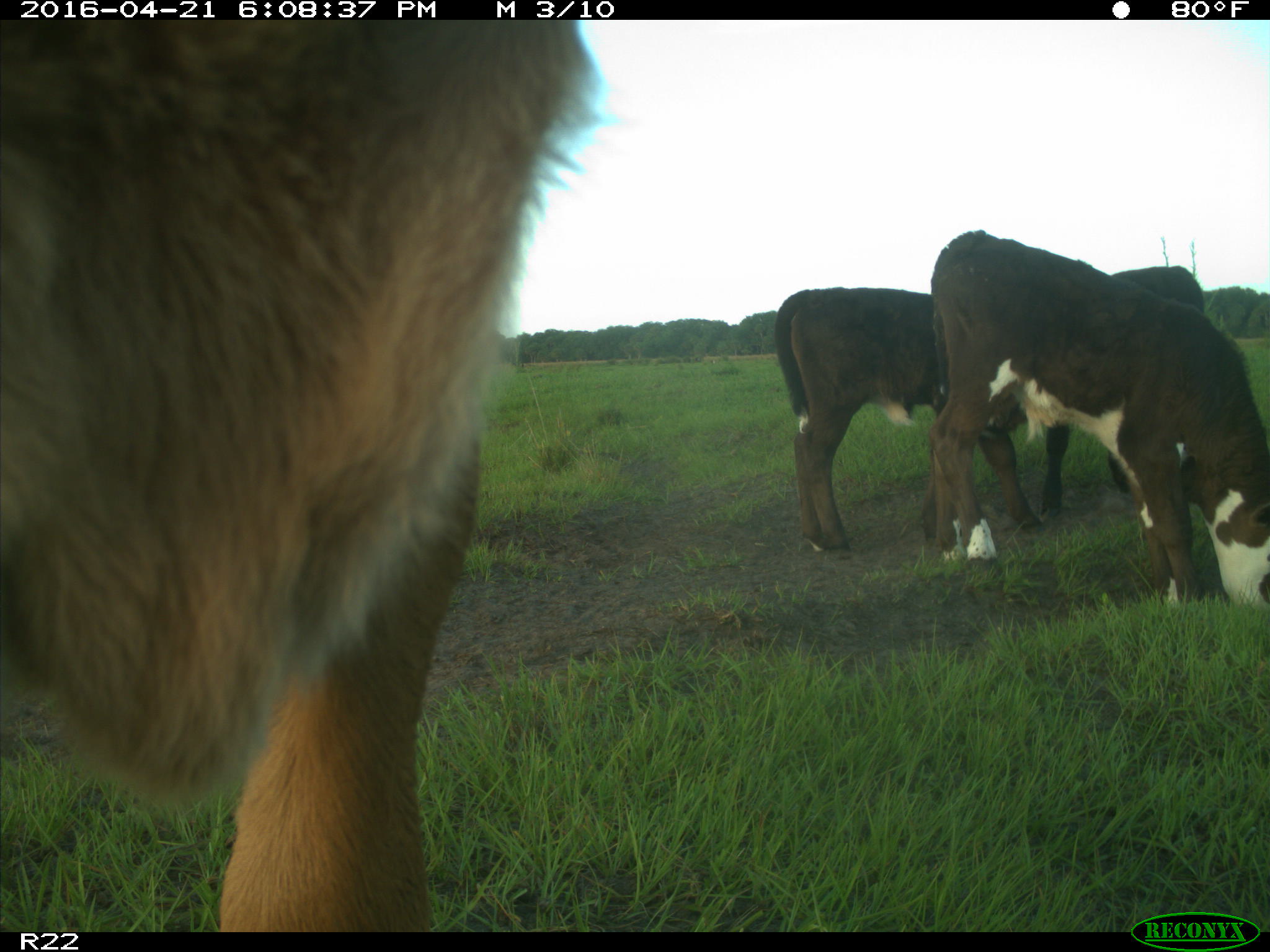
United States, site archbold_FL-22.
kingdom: Animalia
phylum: Chordata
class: Mammalia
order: Artiodactyla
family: Bovidae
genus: Bos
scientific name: Bos taurus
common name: domestic cow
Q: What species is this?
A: Bos taurus (domestic cow).